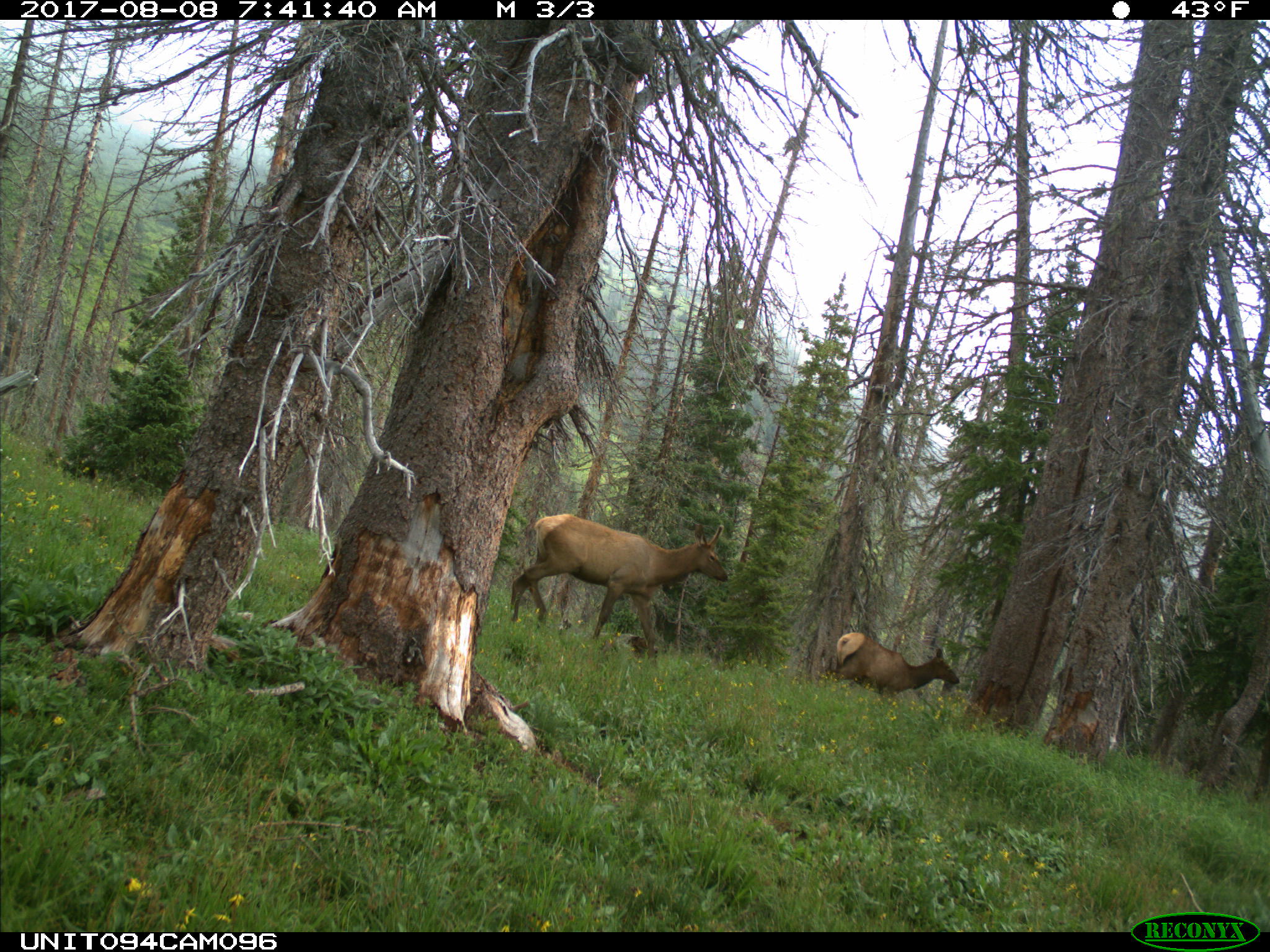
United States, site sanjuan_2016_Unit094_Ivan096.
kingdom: Animalia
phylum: Chordata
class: Mammalia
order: Artiodactyla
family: Cervidae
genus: Cervus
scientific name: Cervus elaphus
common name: red deer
Cervus elaphus (red deer).